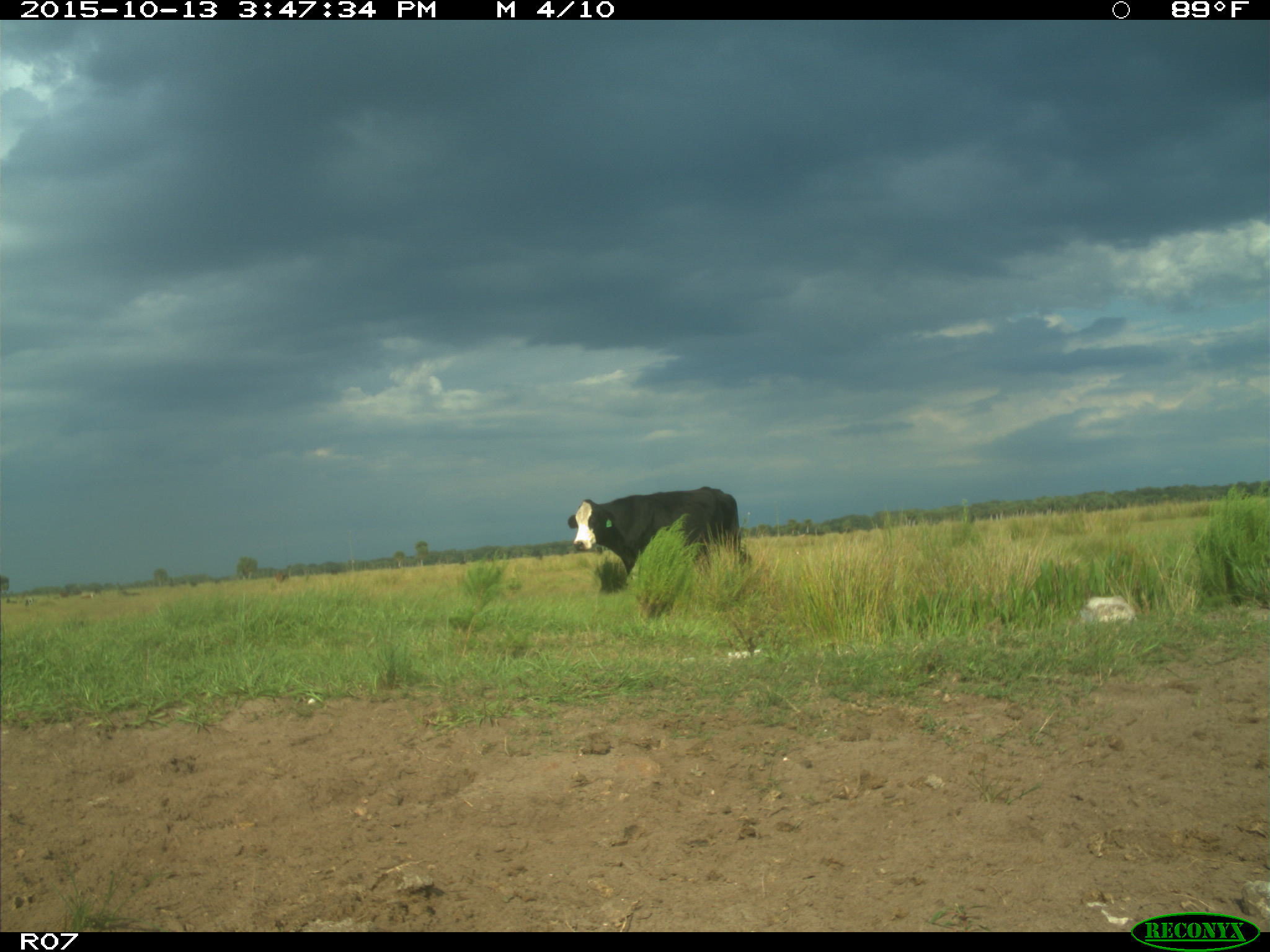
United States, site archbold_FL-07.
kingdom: Animalia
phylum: Chordata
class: Mammalia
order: Artiodactyla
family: Bovidae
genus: Bos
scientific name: Bos taurus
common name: domestic cow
Bos taurus (domestic cow).